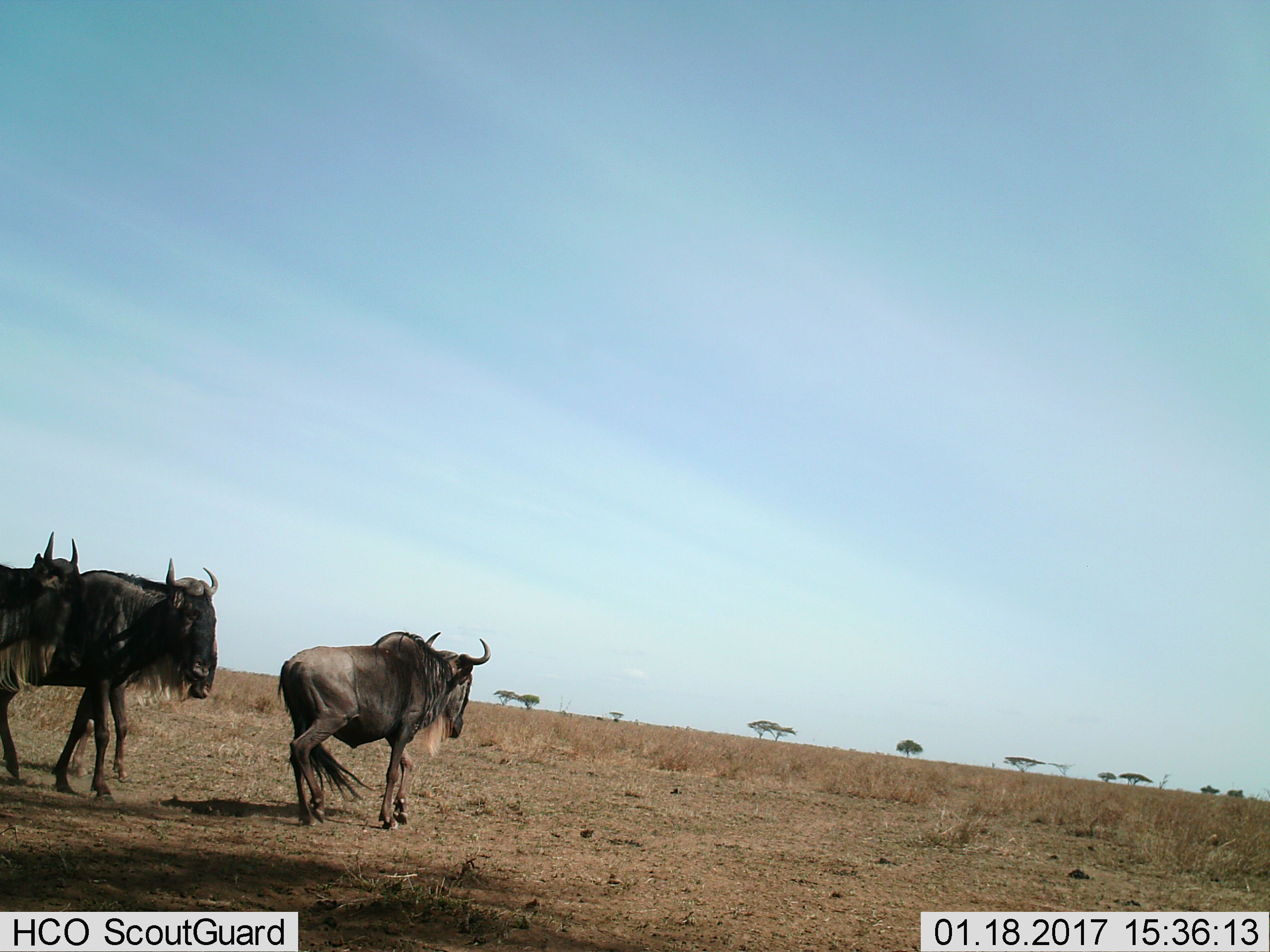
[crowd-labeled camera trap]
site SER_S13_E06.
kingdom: Animalia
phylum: Chordata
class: Mammalia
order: Artiodactyla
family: Bovidae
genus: Connochaetes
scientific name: Connochaetes taurinus taurinus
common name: blue wildebeest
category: wildebeestblue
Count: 3.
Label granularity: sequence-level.